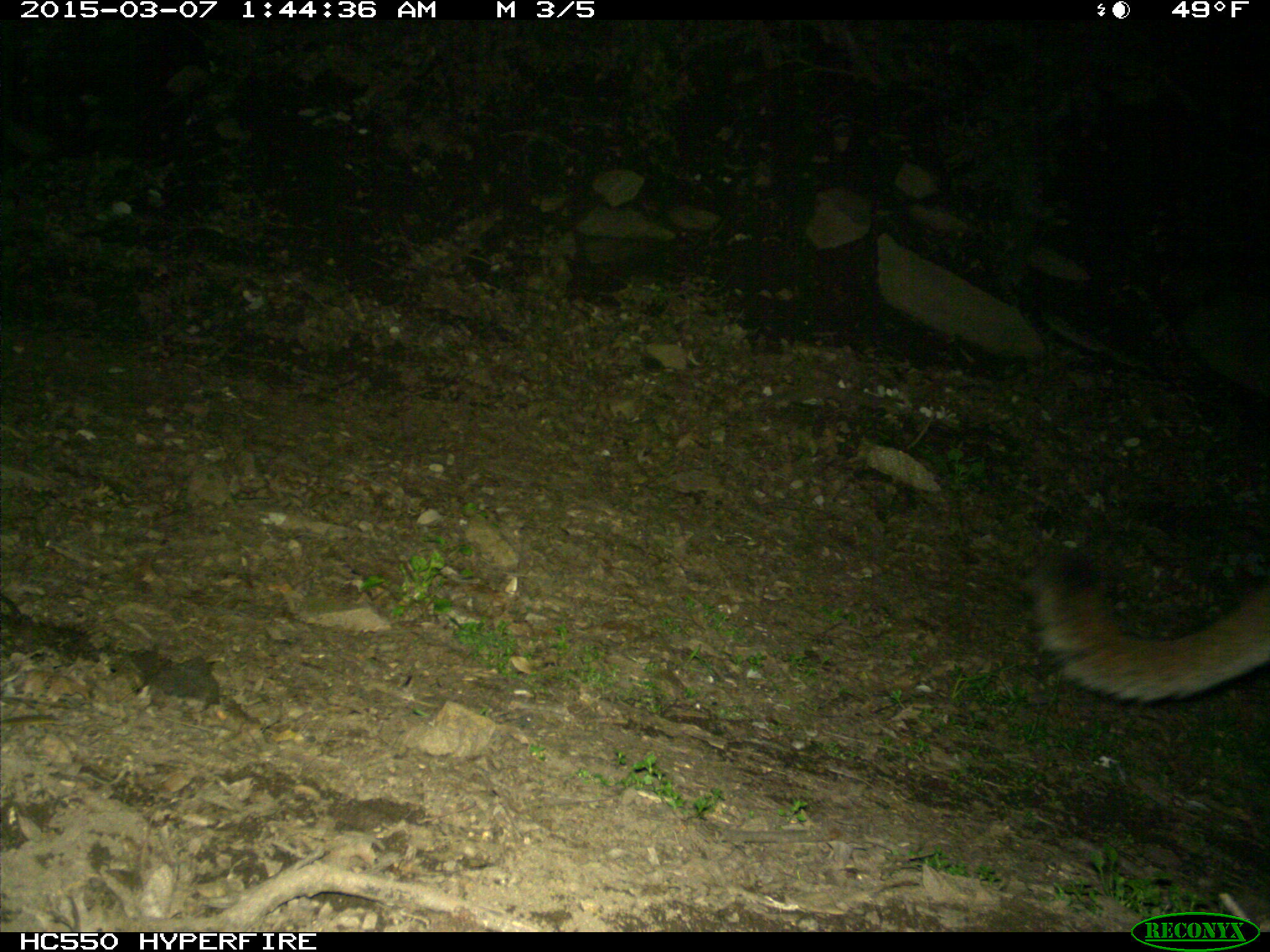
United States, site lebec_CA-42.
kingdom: Animalia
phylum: Chordata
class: Mammalia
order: Carnivora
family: Felidae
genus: Puma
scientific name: Puma concolor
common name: mountain lion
Puma concolor (mountain lion).